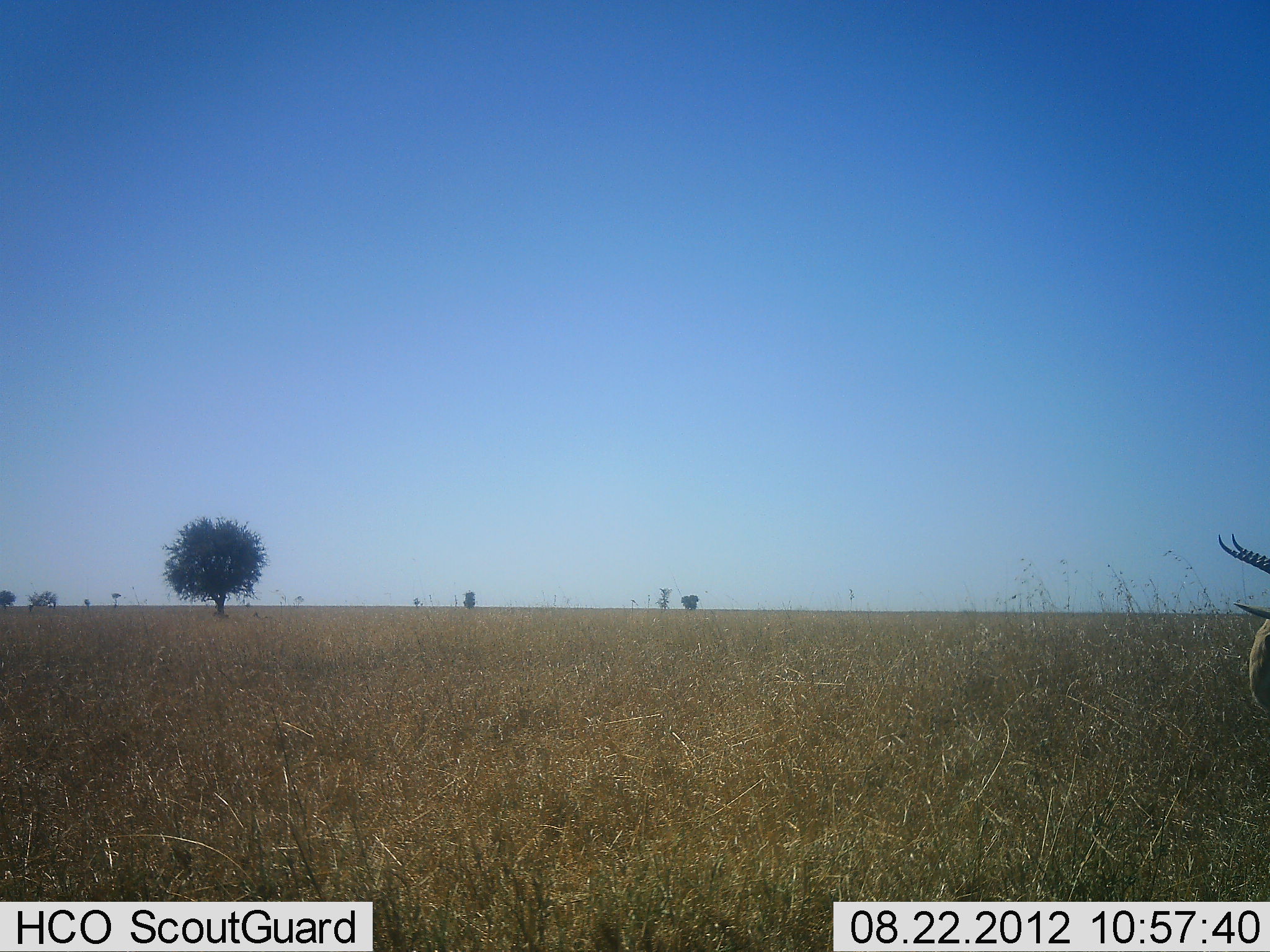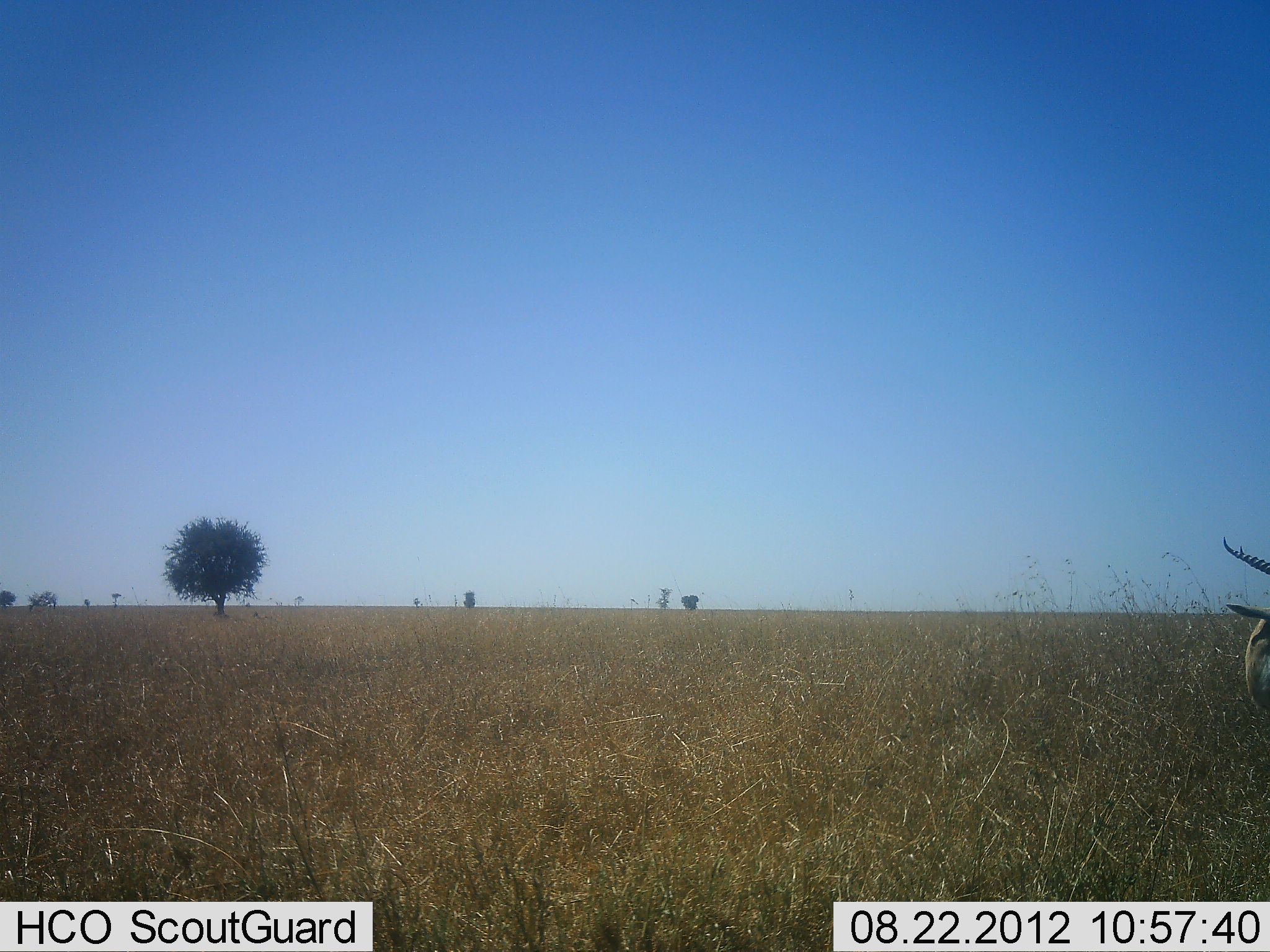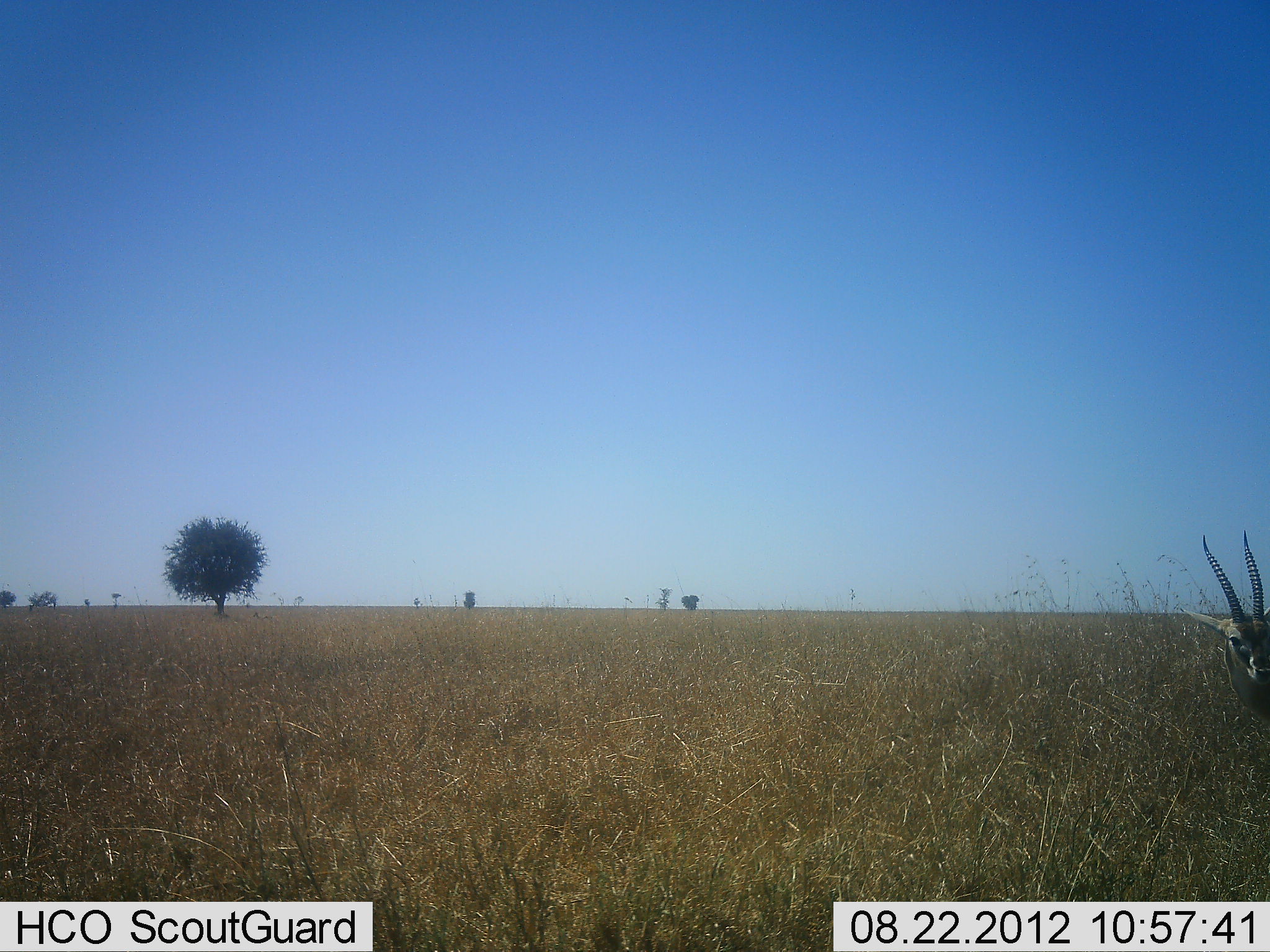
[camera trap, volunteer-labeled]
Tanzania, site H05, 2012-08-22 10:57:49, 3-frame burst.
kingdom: Animalia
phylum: Chordata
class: Mammalia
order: Artiodactyla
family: Bovidae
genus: Eudorcas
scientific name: Eudorcas thomsonii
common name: thomson's gazelle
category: gazellethomsons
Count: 1.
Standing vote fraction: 90%.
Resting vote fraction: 0%.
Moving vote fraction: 10%.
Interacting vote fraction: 0%.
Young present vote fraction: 0%.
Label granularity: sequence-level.